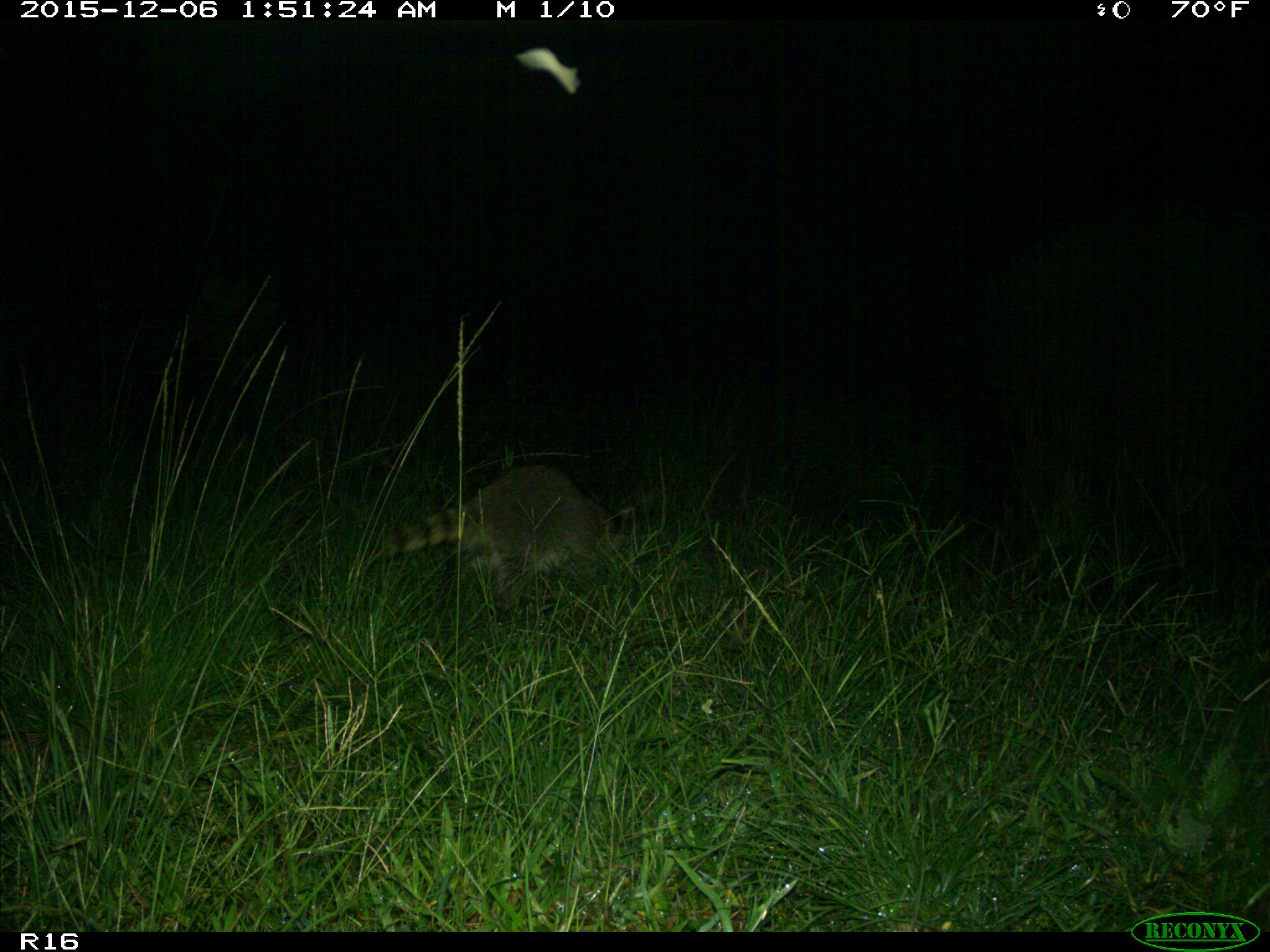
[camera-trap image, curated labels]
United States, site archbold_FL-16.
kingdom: Animalia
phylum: Chordata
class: Mammalia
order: Carnivora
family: Procyonidae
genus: Procyon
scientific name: Procyon lotor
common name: common raccoon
Procyon lotor (common raccoon).